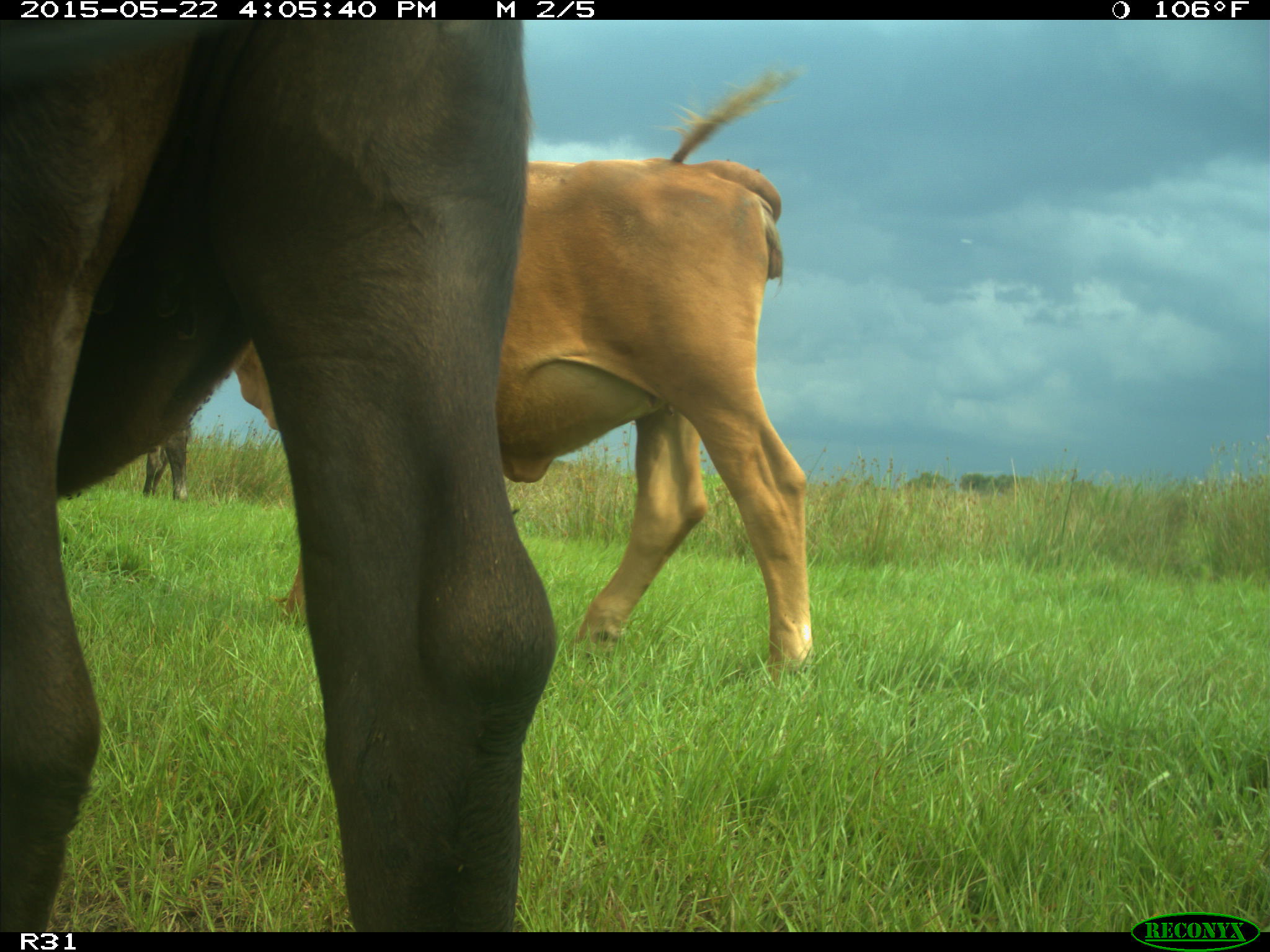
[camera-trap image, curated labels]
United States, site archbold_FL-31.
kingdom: Animalia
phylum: Chordata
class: Mammalia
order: Artiodactyla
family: Bovidae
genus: Bos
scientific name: Bos taurus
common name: domestic cow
Bos taurus (domestic cow).